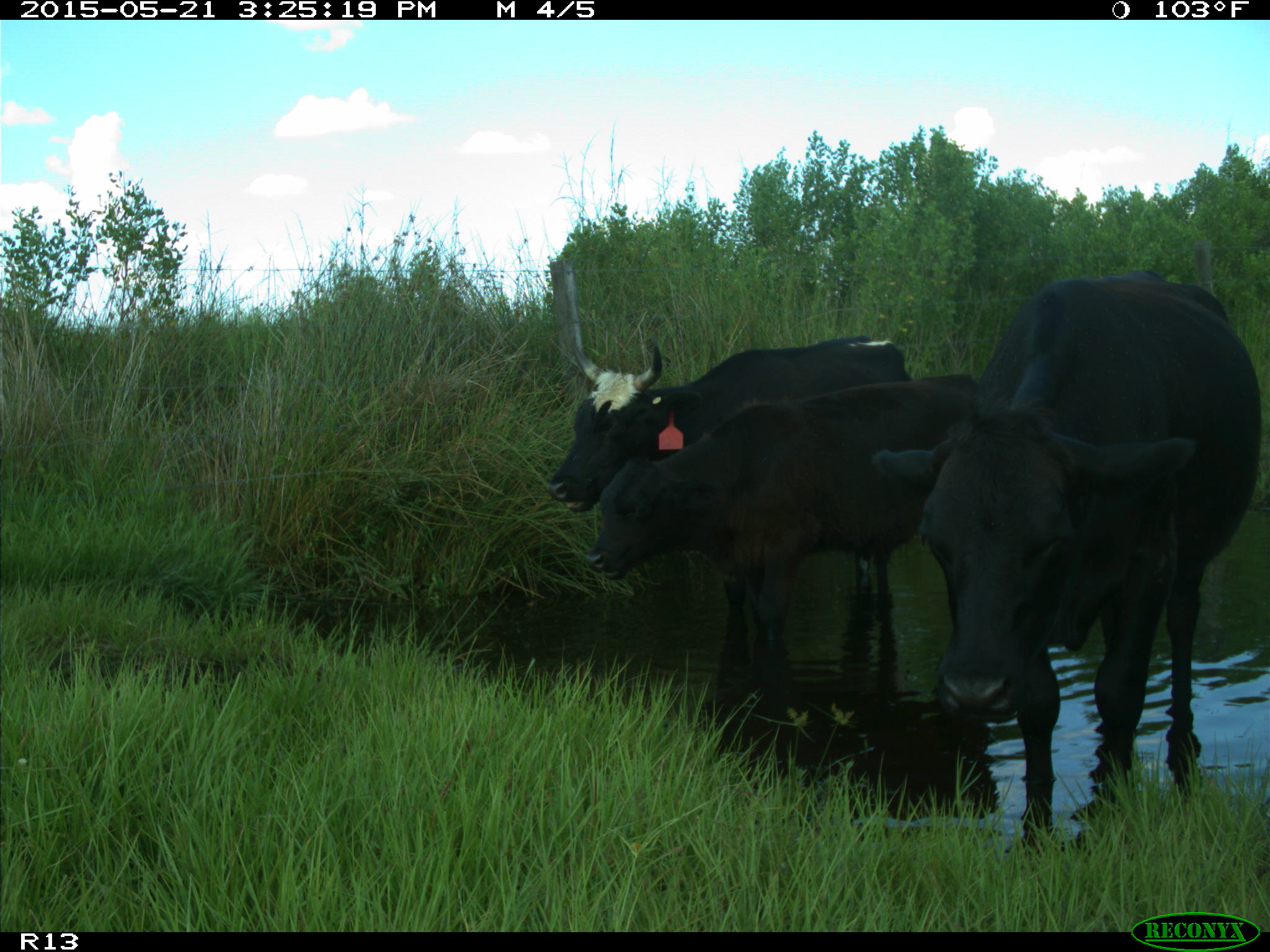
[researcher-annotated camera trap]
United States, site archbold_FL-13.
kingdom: Animalia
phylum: Chordata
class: Mammalia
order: Artiodactyla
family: Bovidae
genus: Bos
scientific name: Bos taurus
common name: domestic cow